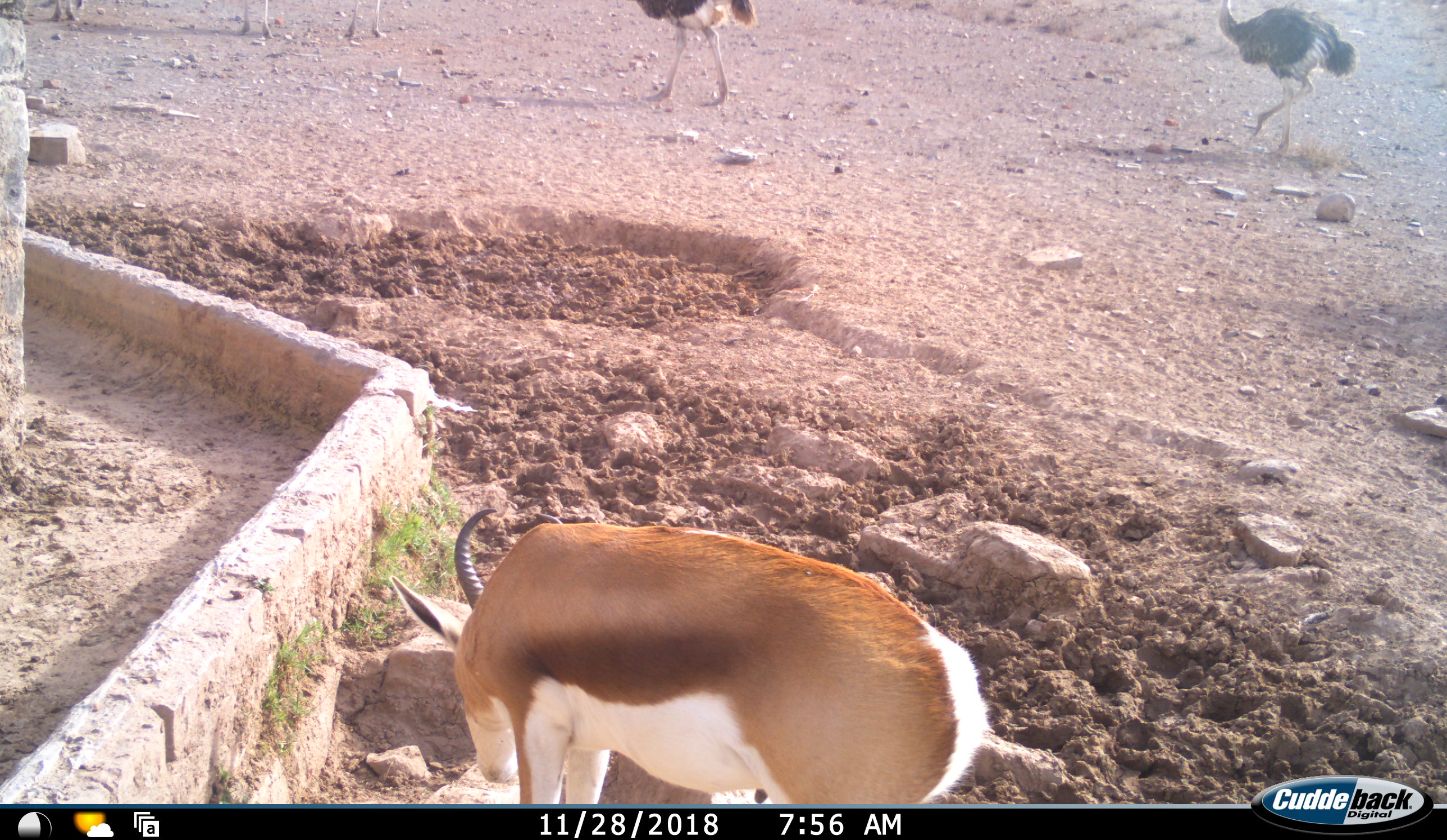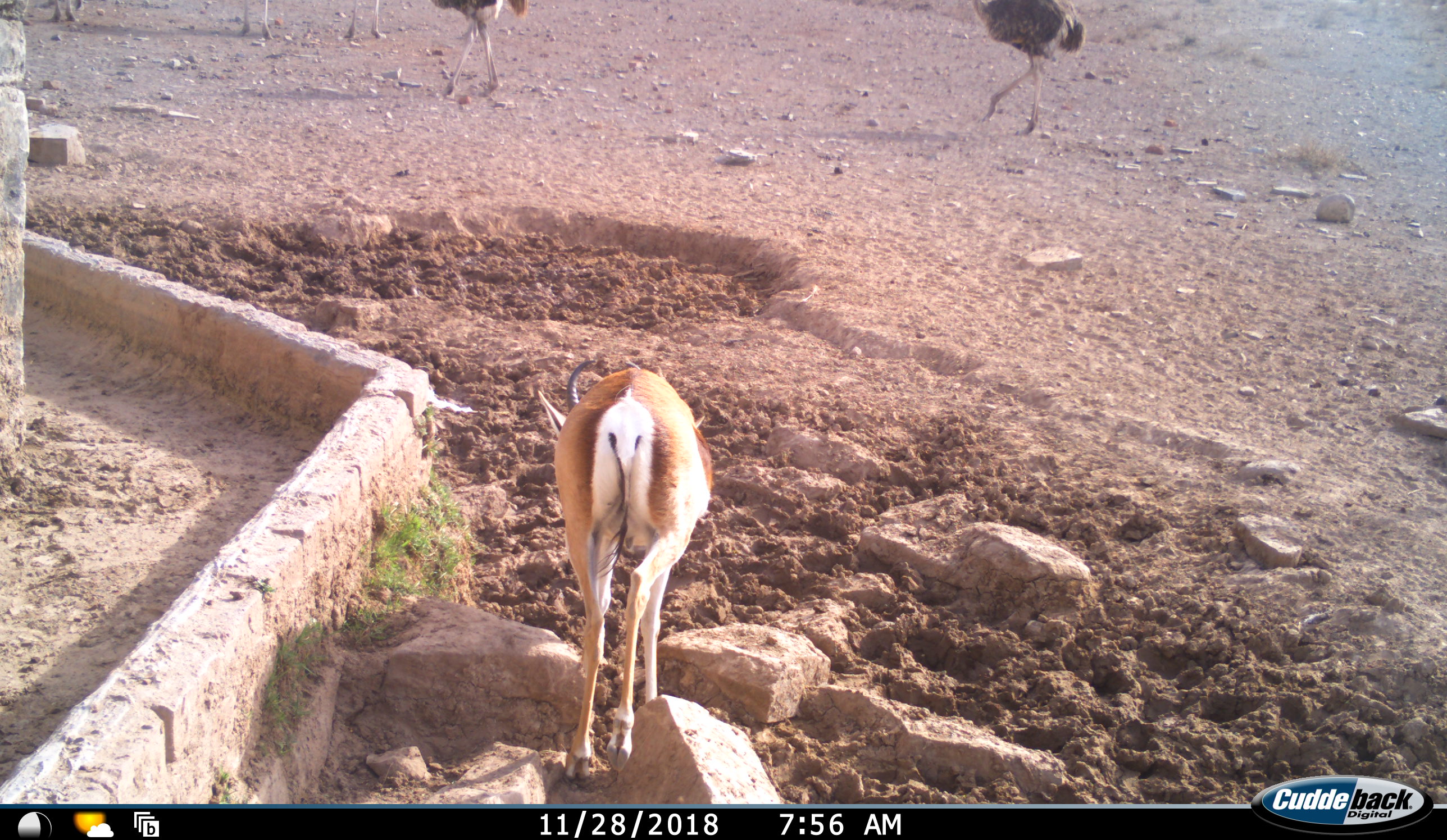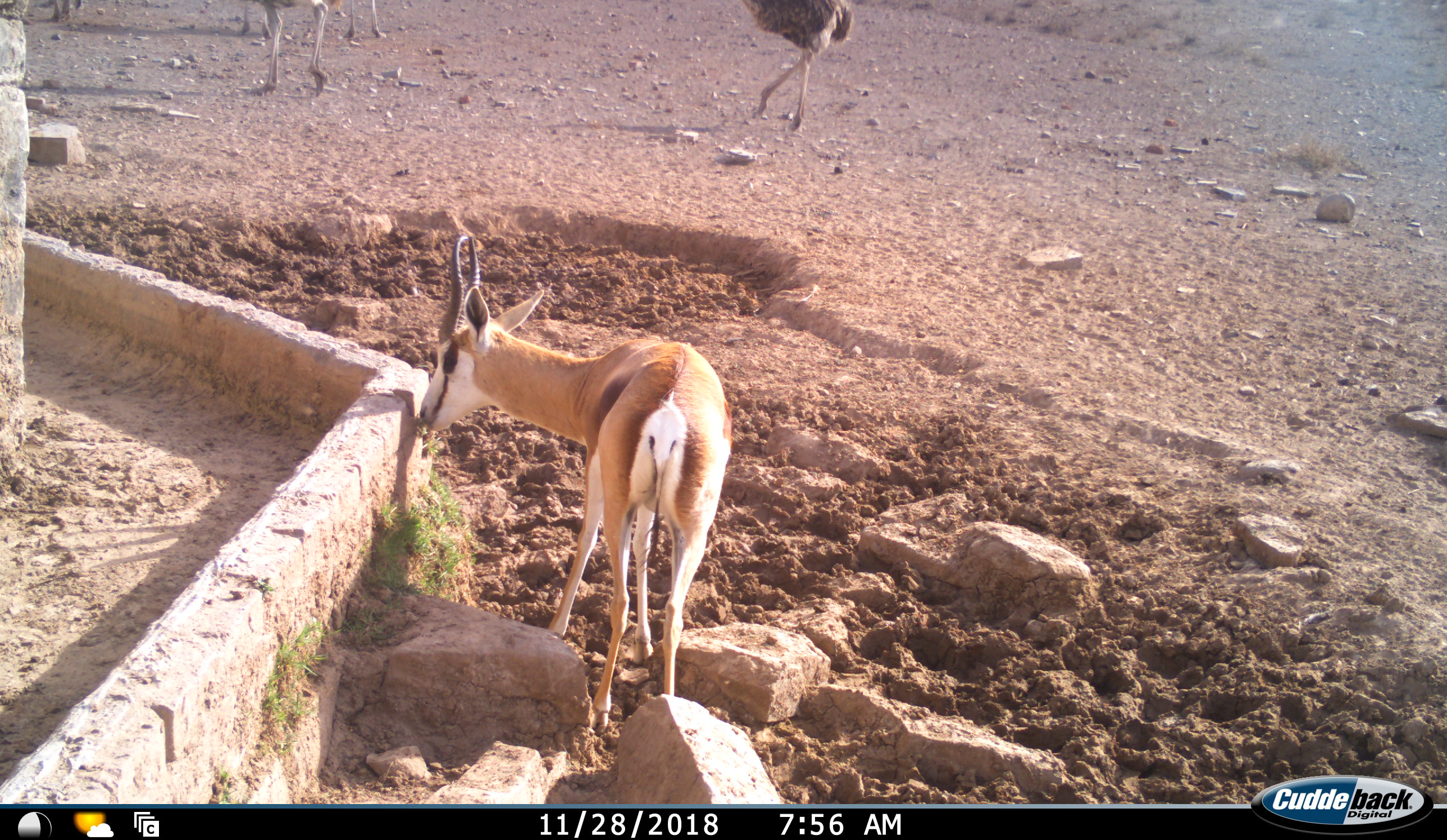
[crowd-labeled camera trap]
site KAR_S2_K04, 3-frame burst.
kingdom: Animalia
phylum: Chordata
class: Aves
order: Struthioniformes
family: Struthionidae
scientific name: Struthionidae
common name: ostrich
Ostrich (Struthionidae), count 5. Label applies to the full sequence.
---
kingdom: Animalia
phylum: Chordata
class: Mammalia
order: Artiodactyla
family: Bovidae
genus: Antidorcas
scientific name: Antidorcas marsupialis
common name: springbok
Springbok (Antidorcas marsupialis), count 1. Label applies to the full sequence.